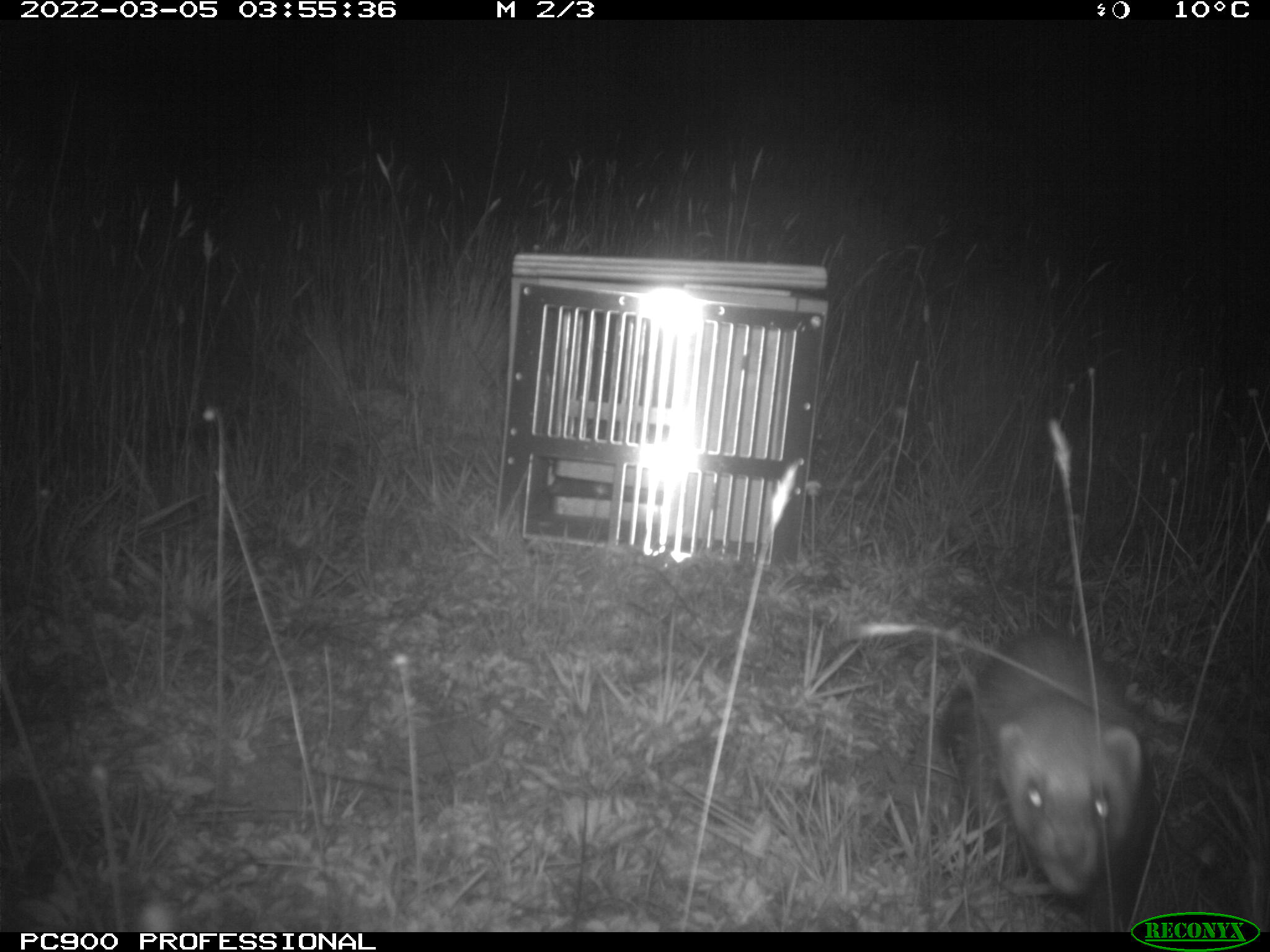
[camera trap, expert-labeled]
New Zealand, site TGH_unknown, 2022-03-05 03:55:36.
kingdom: Animalia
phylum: Chordata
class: Mammalia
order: Carnivora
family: Mustelidae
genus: Mustela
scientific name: Mustela furo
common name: ferret